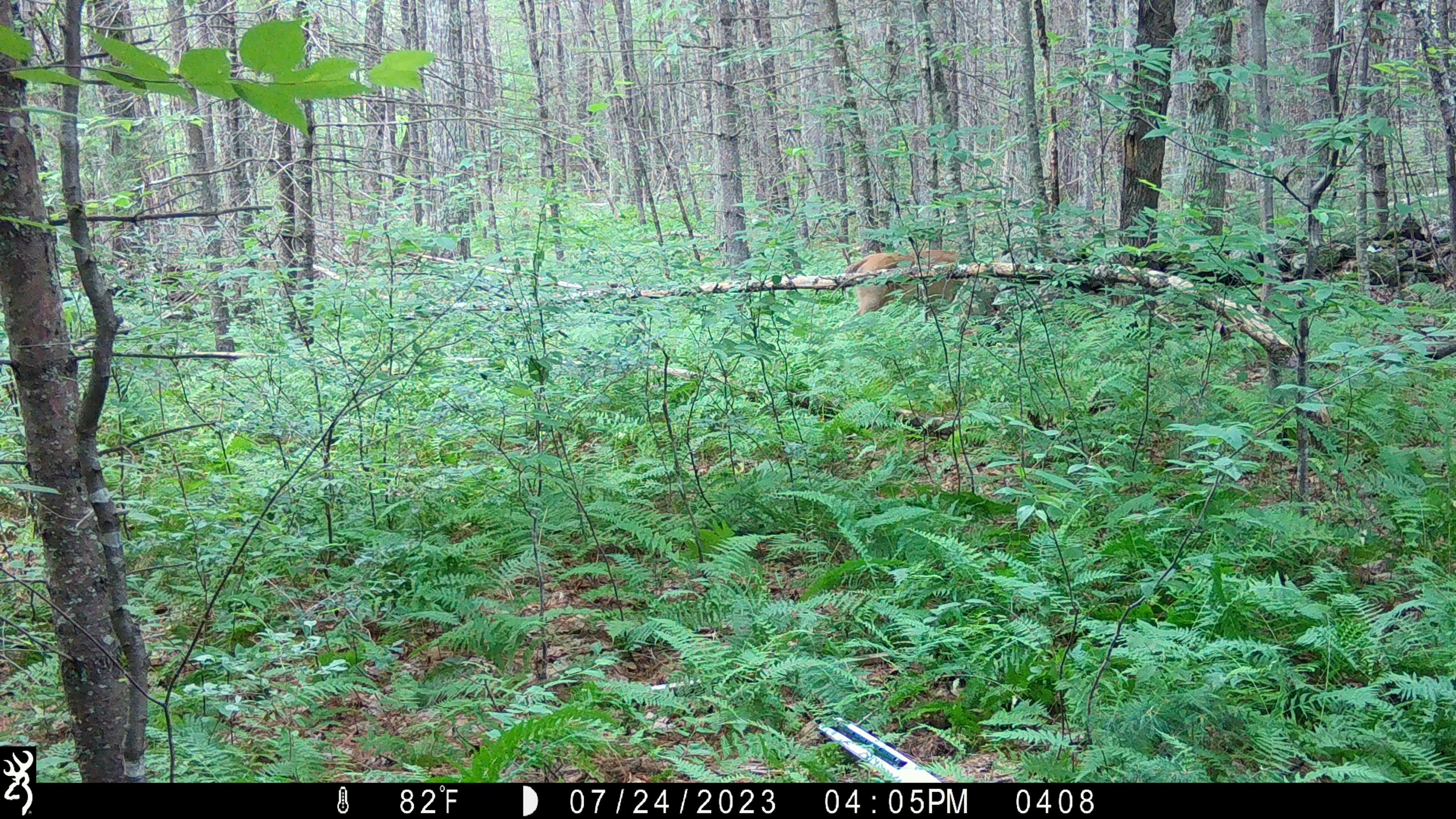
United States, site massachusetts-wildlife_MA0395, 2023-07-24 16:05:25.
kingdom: Animalia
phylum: Chordata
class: Mammalia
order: Artiodactyla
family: Cervidae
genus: Odocoileus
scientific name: Odocoileus virginianus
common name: white-tailed deer